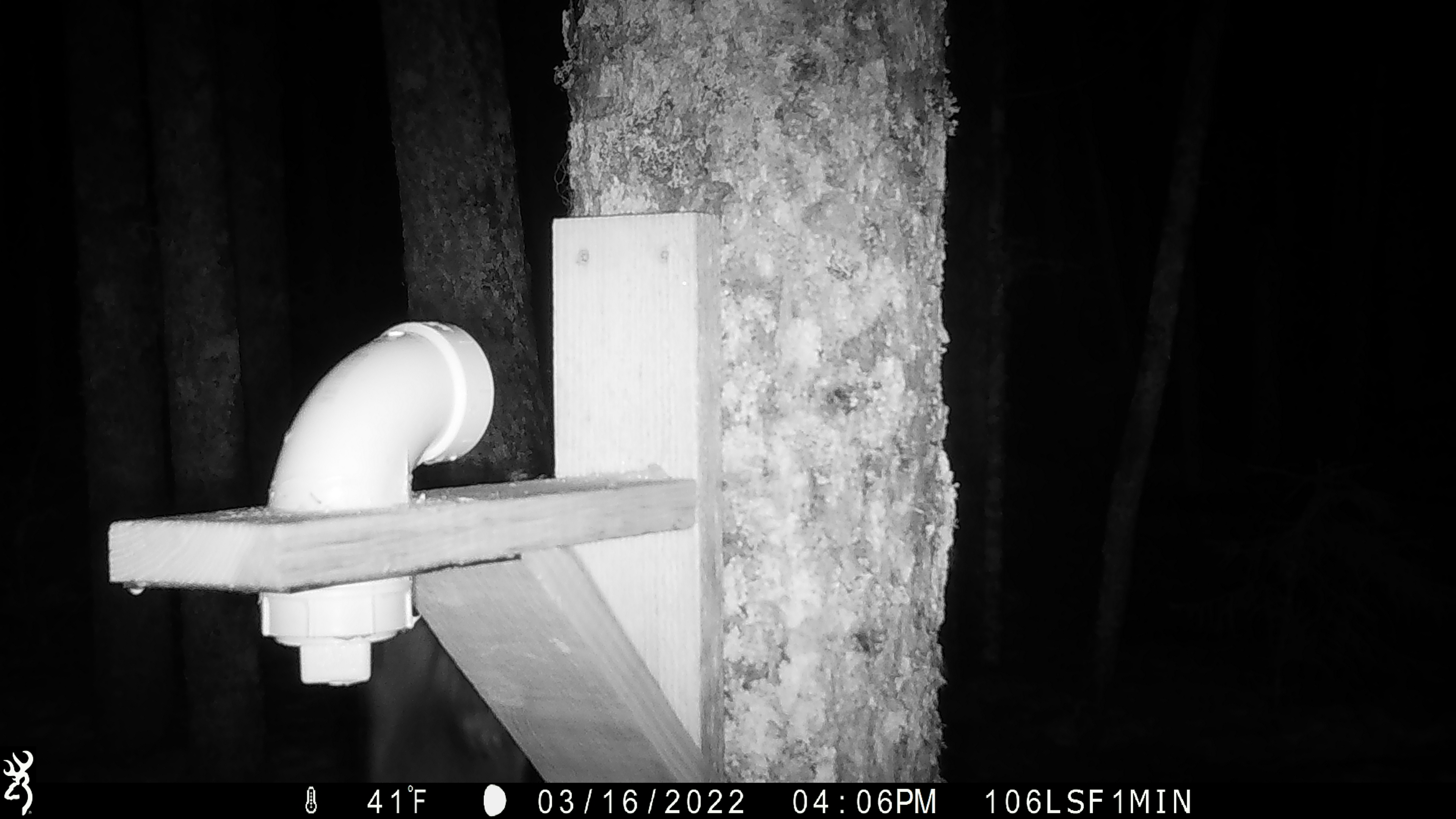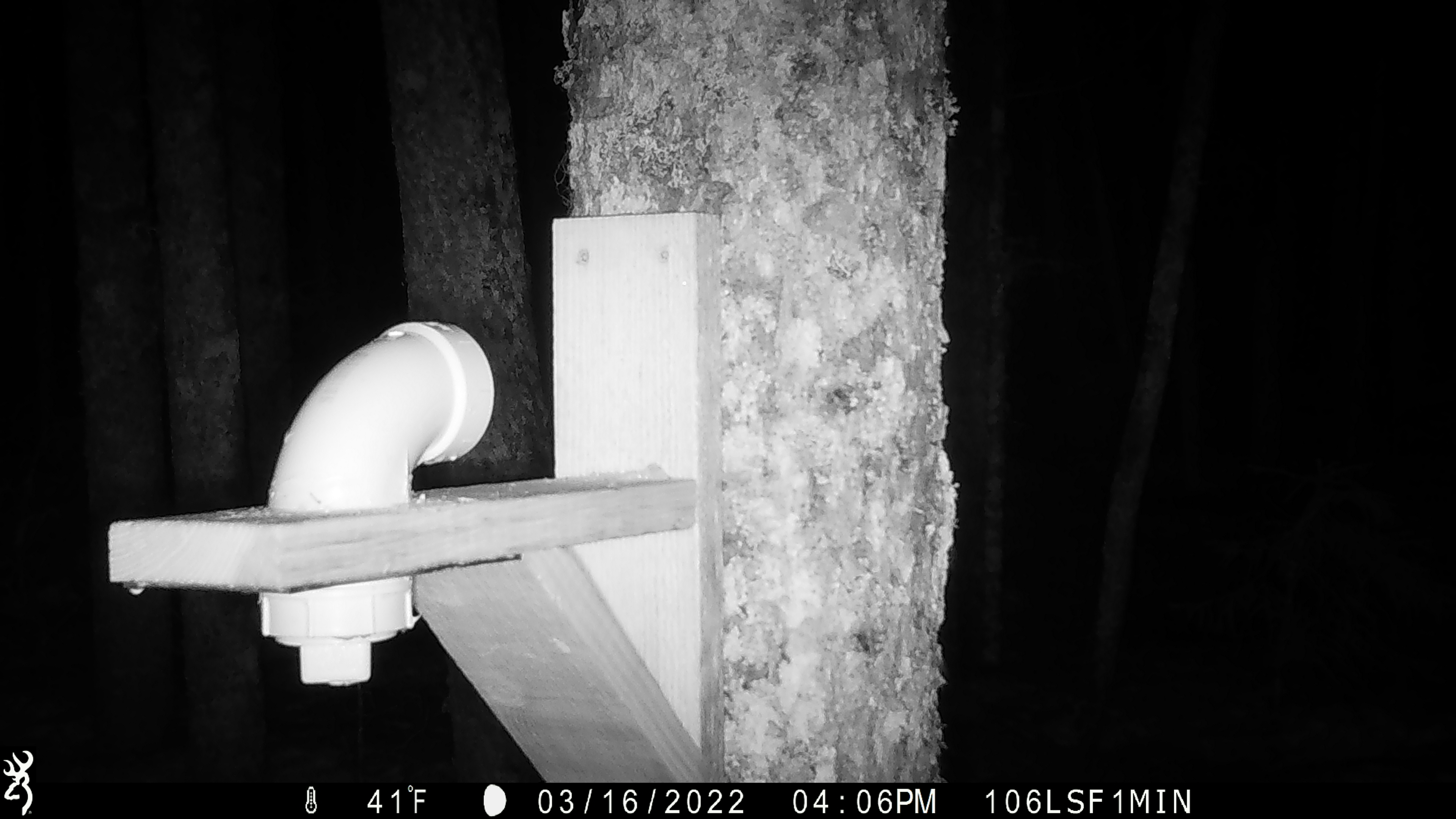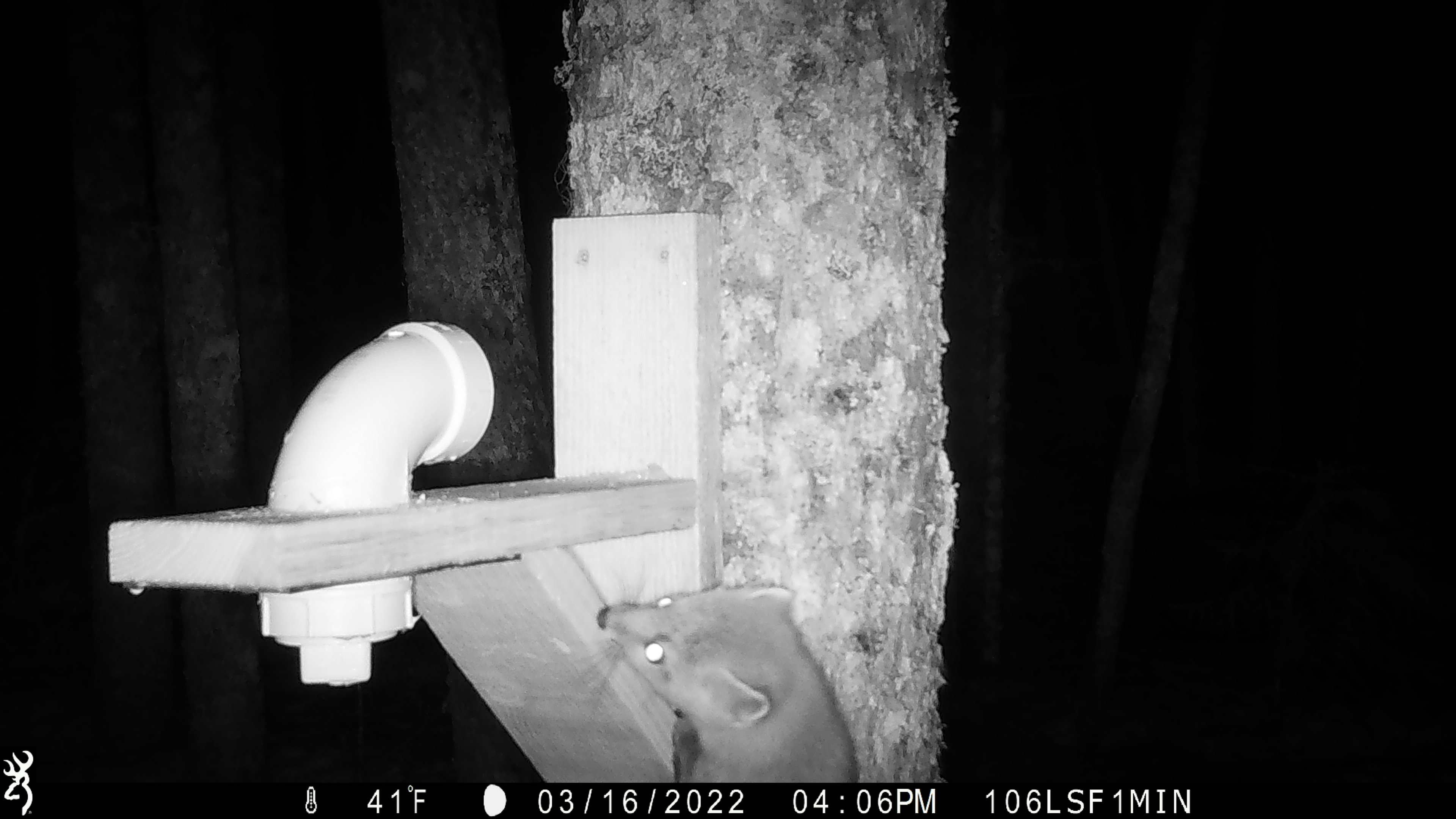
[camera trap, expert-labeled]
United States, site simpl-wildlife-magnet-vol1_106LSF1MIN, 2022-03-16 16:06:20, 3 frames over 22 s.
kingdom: Animalia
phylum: Chordata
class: Mammalia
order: Carnivora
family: Mustelidae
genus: Martes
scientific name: Martes americana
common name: american marten